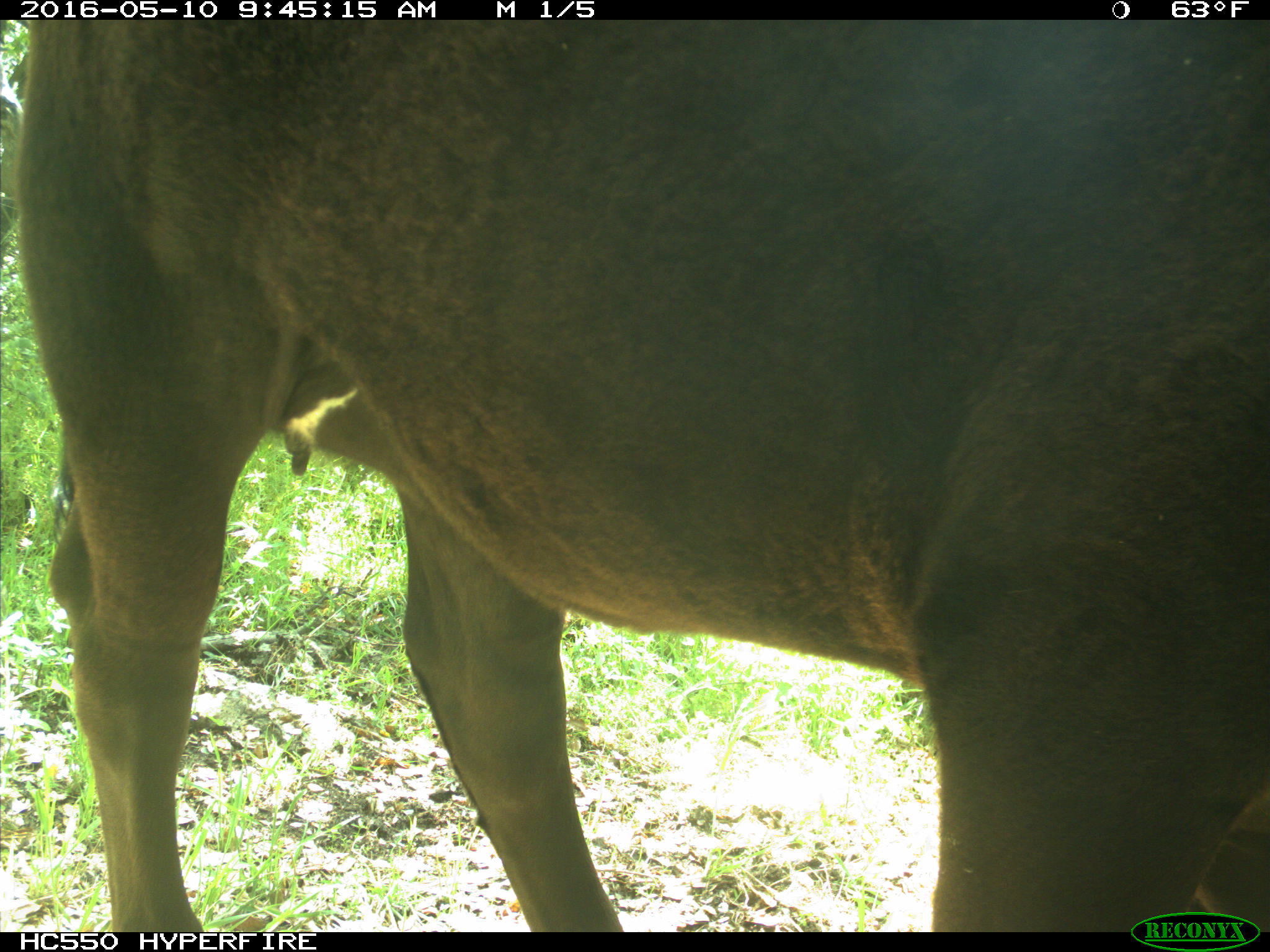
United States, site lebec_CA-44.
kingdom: Animalia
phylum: Chordata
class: Mammalia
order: Artiodactyla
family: Bovidae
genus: Bos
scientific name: Bos taurus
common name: domestic cow